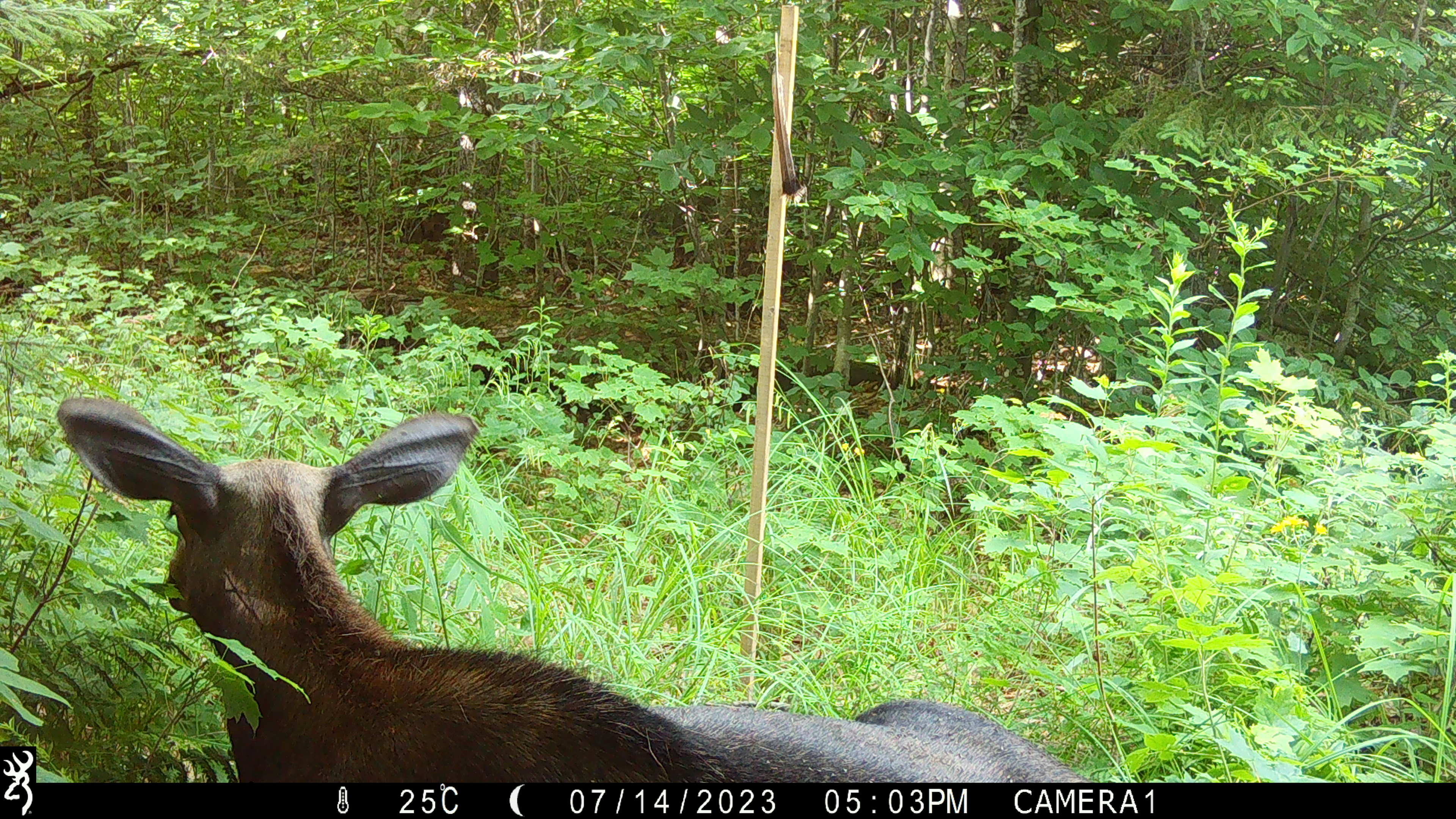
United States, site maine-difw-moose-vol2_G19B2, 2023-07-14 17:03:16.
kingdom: Animalia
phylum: Chordata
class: Mammalia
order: Artiodactyla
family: Cervidae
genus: Alces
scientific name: Alces alces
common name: moose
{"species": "moose (Alces alces)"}